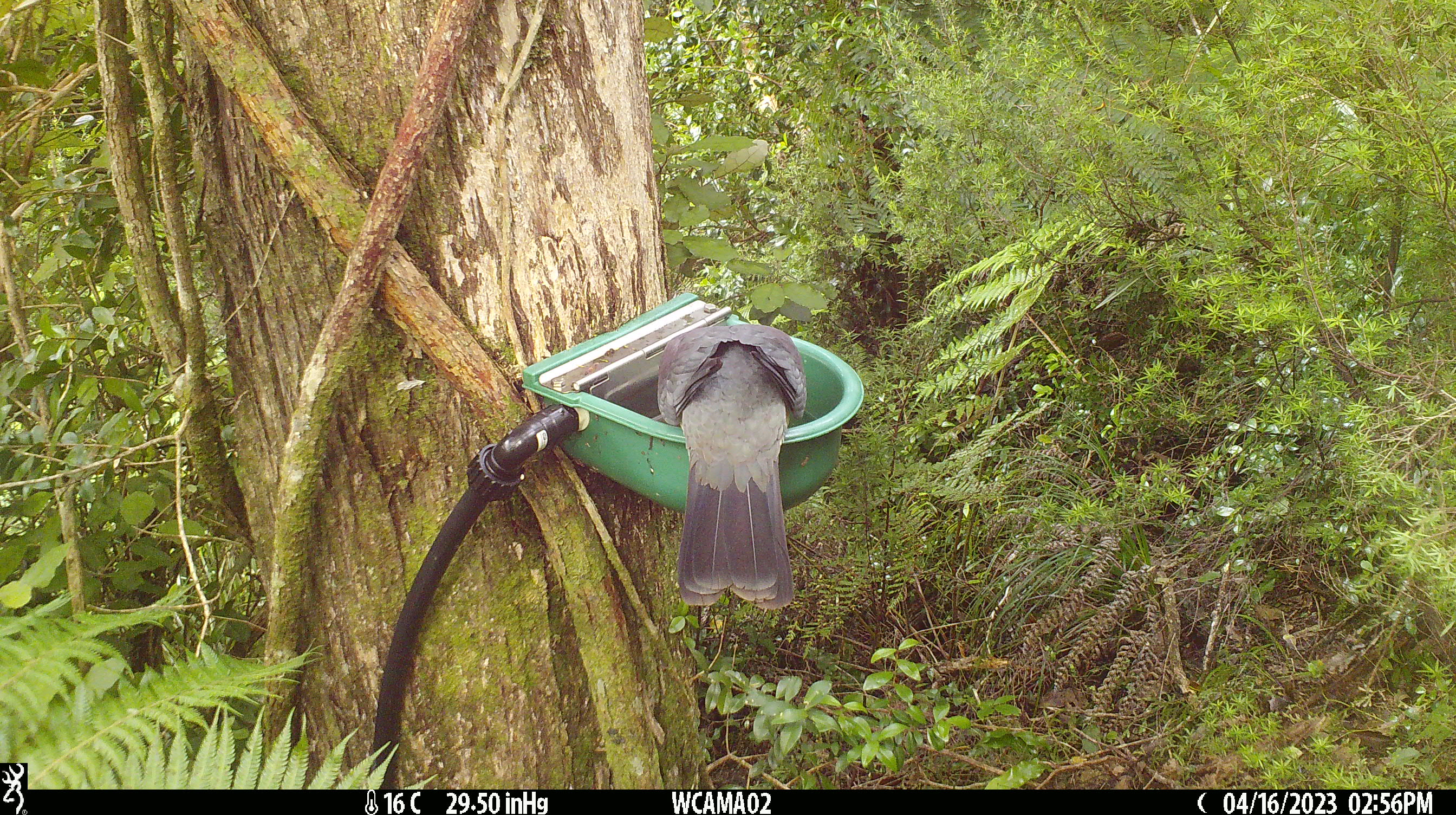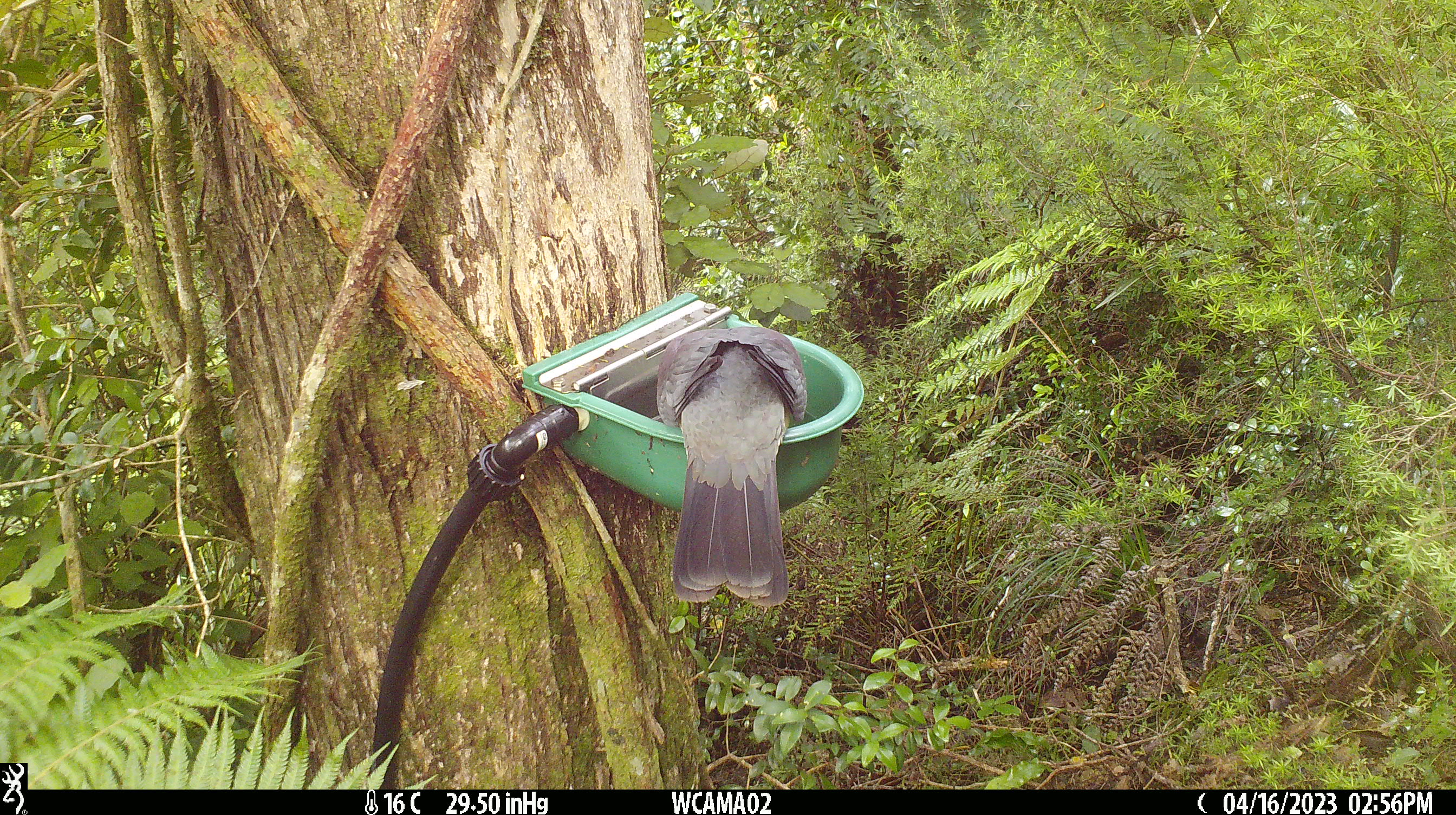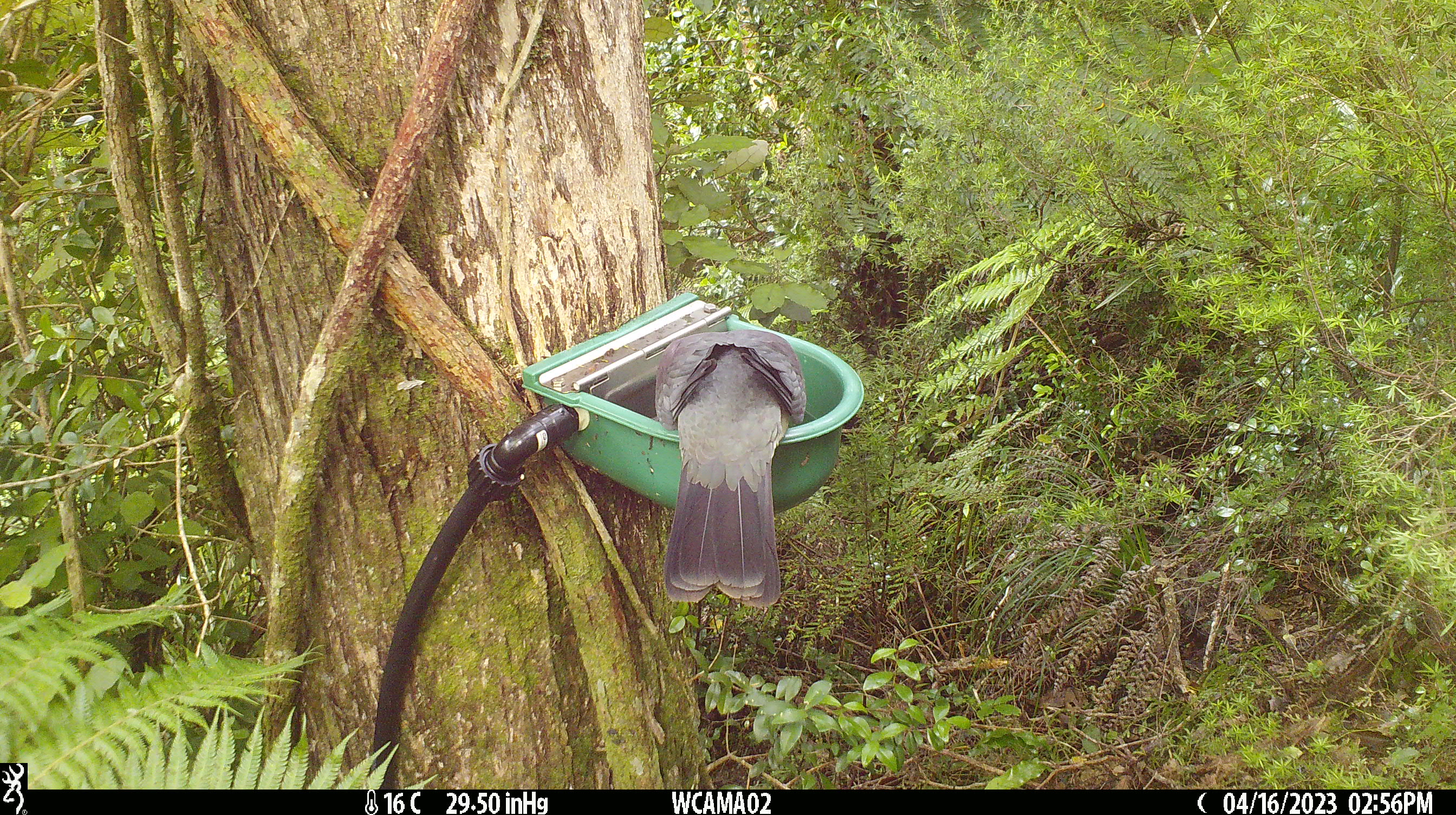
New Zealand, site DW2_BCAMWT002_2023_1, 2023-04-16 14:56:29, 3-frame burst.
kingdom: Animalia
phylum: Chordata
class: Aves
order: Columbiformes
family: Columbidae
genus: Hemiphaga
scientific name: Hemiphaga novaeseelandiae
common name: new zealand pigeon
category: kereru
Kereru (new zealand pigeon) (Hemiphaga novaeseelandiae).